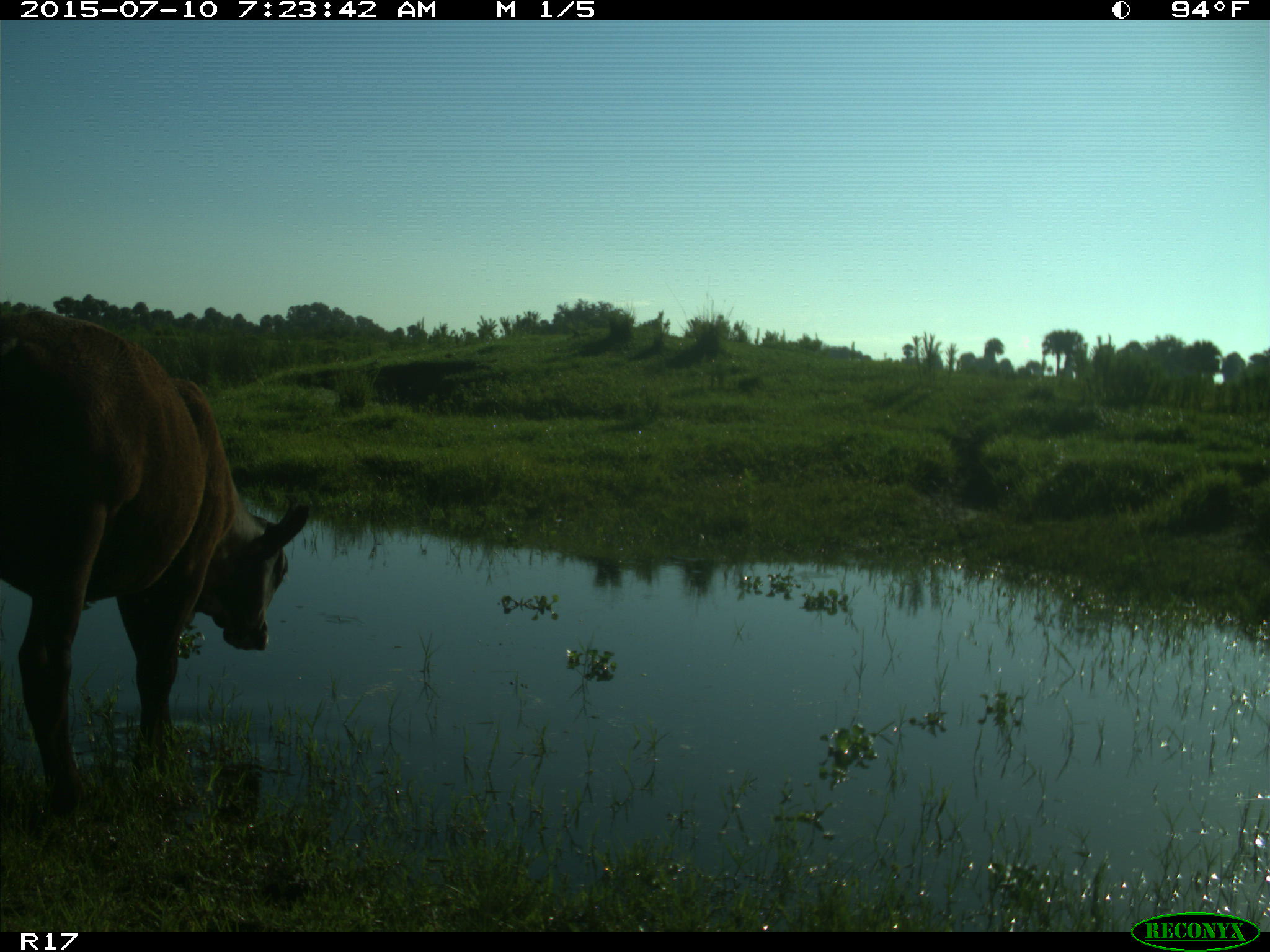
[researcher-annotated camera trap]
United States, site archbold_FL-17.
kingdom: Animalia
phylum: Chordata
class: Mammalia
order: Artiodactyla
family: Bovidae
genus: Bos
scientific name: Bos taurus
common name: domestic cow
Bos taurus (domestic cow).